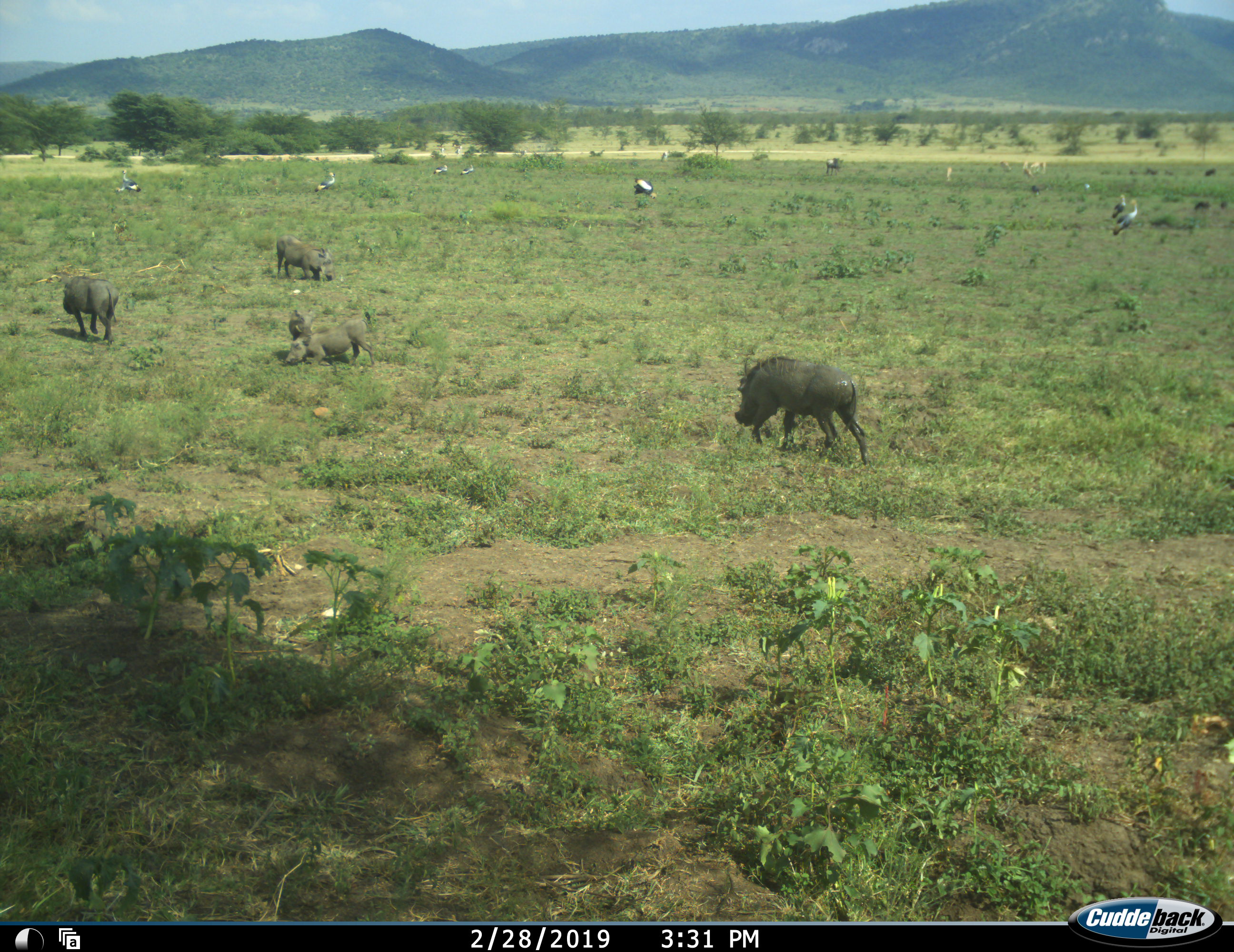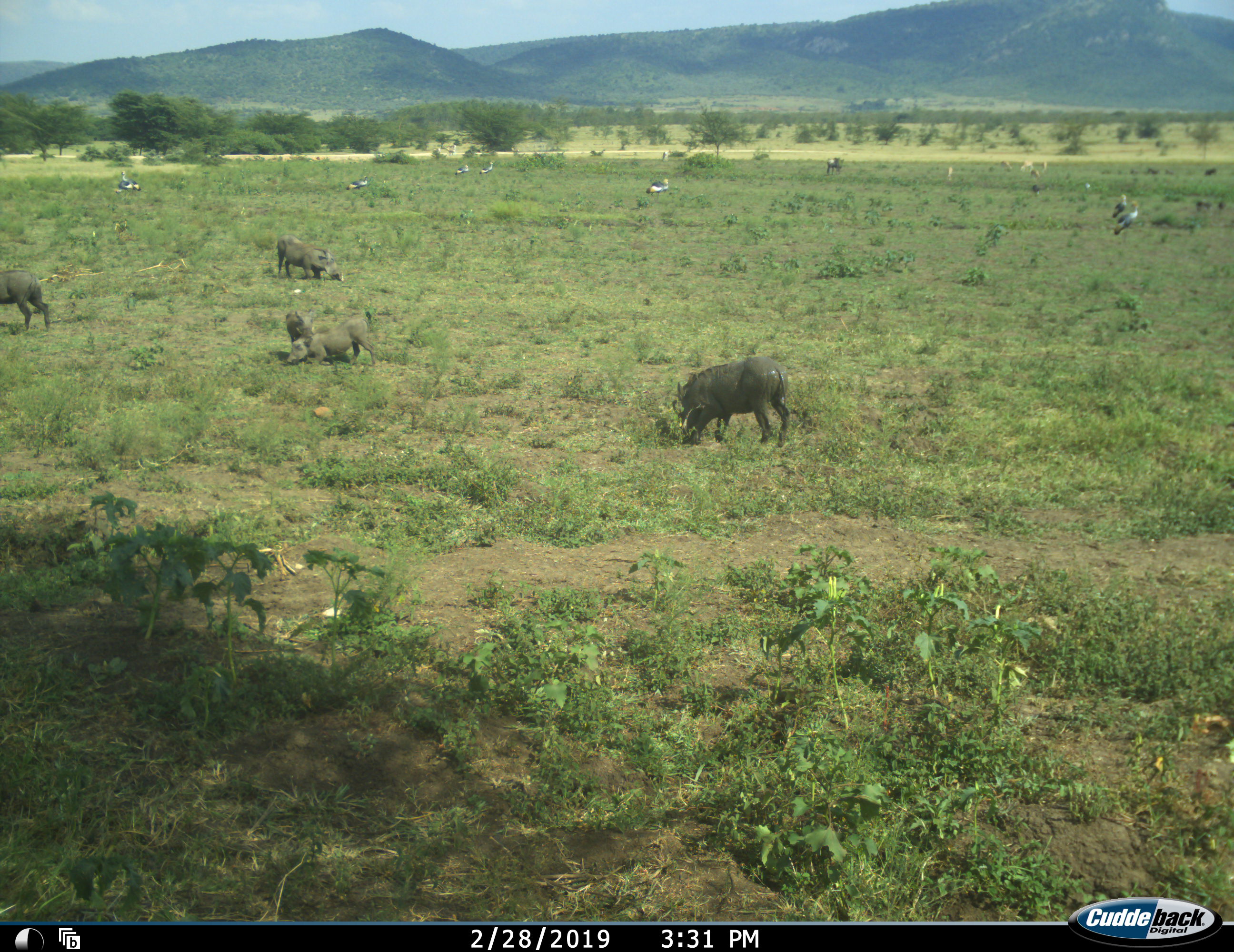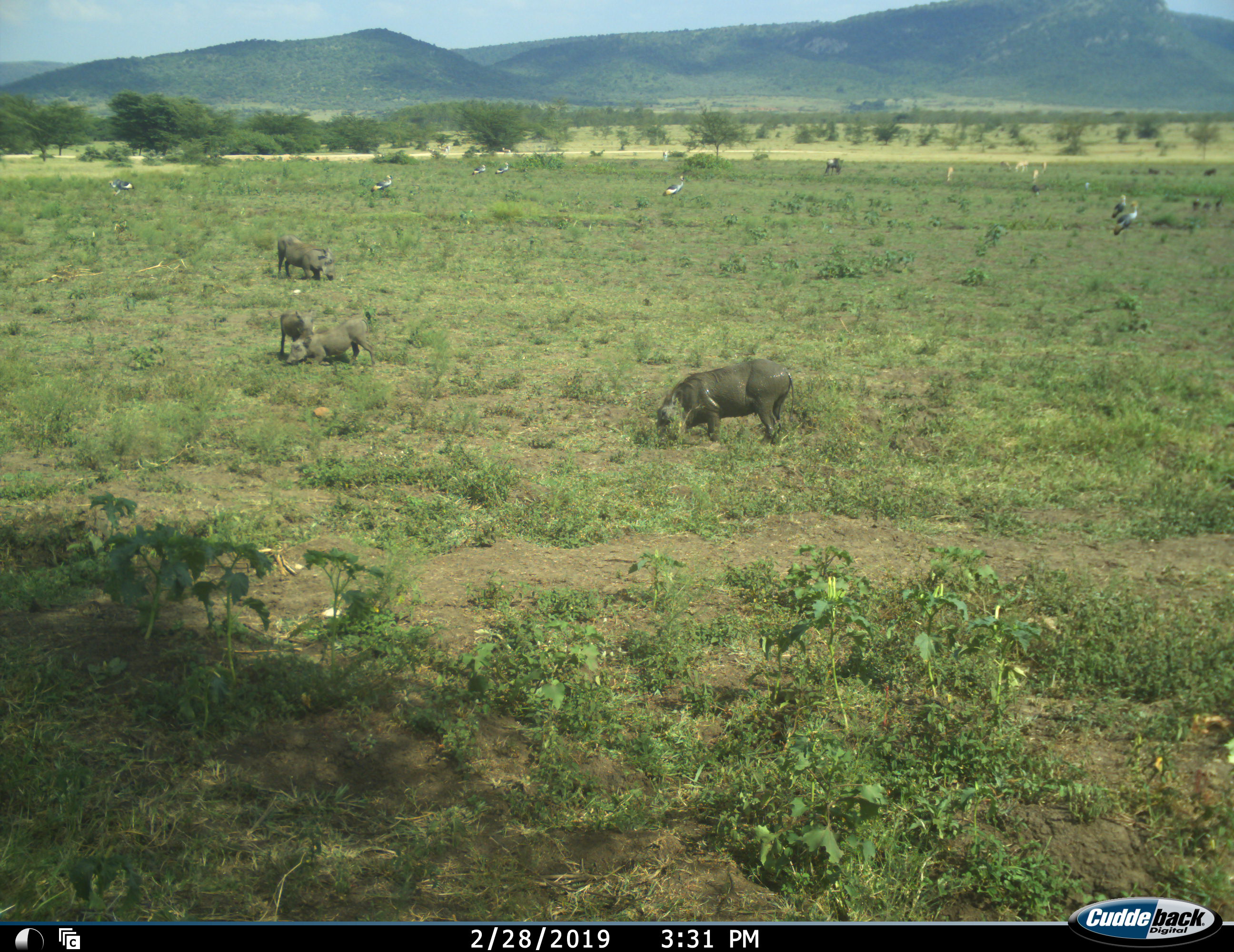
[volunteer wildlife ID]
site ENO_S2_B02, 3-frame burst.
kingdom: Animalia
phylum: Chordata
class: Aves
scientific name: Aves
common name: bird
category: birdother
Birdother (bird) (Aves), count 9. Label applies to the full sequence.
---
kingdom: Animalia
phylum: Chordata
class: Mammalia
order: Artiodactyla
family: Suidae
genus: Phacochoerus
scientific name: Phacochoerus africanus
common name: warthog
Warthog (Phacochoerus africanus), count 5. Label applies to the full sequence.